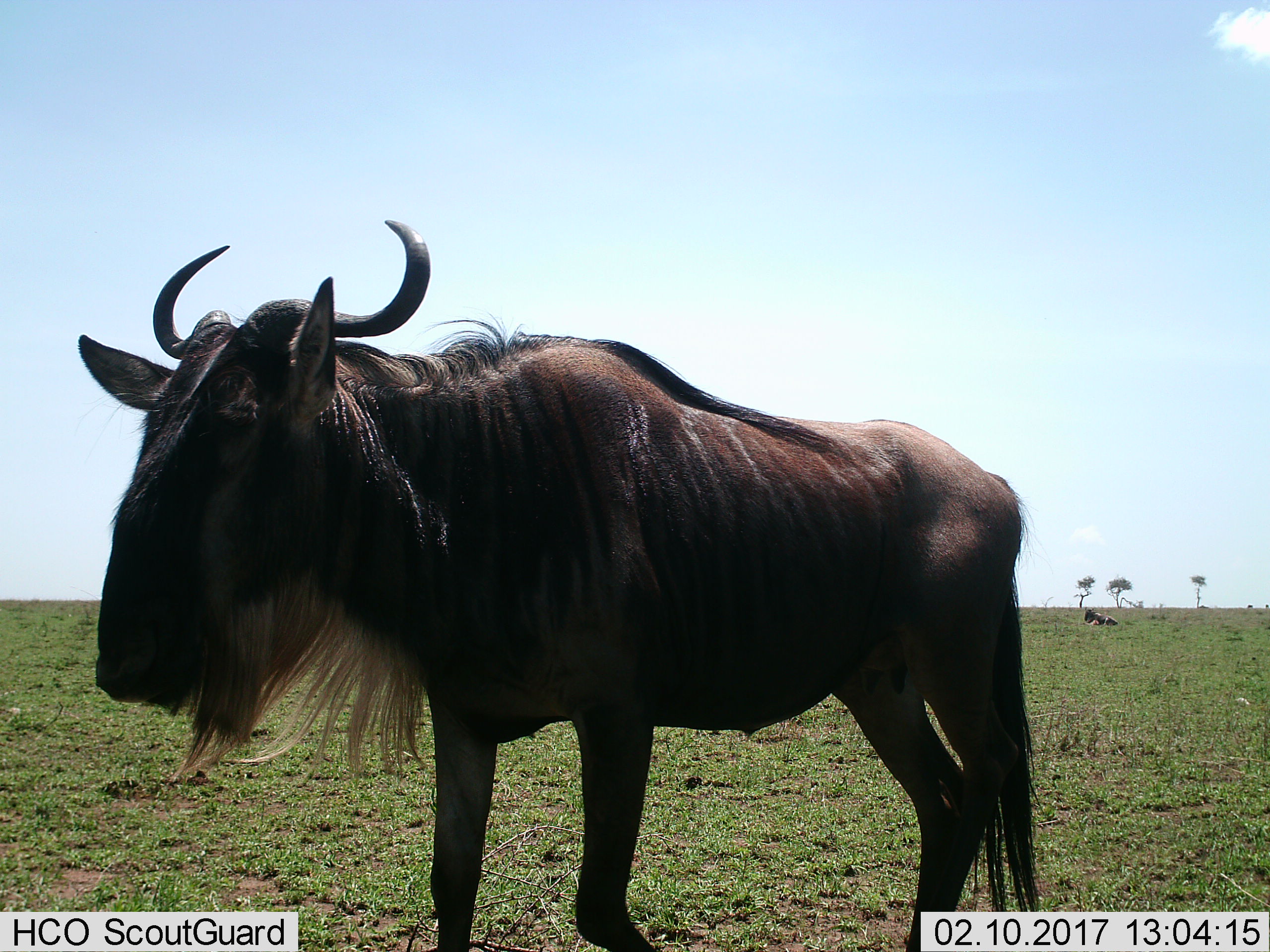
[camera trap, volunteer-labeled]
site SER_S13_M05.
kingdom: Animalia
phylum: Chordata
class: Mammalia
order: Artiodactyla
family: Bovidae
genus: Connochaetes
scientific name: Connochaetes taurinus taurinus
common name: blue wildebeest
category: wildebeestblue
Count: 2.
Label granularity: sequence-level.